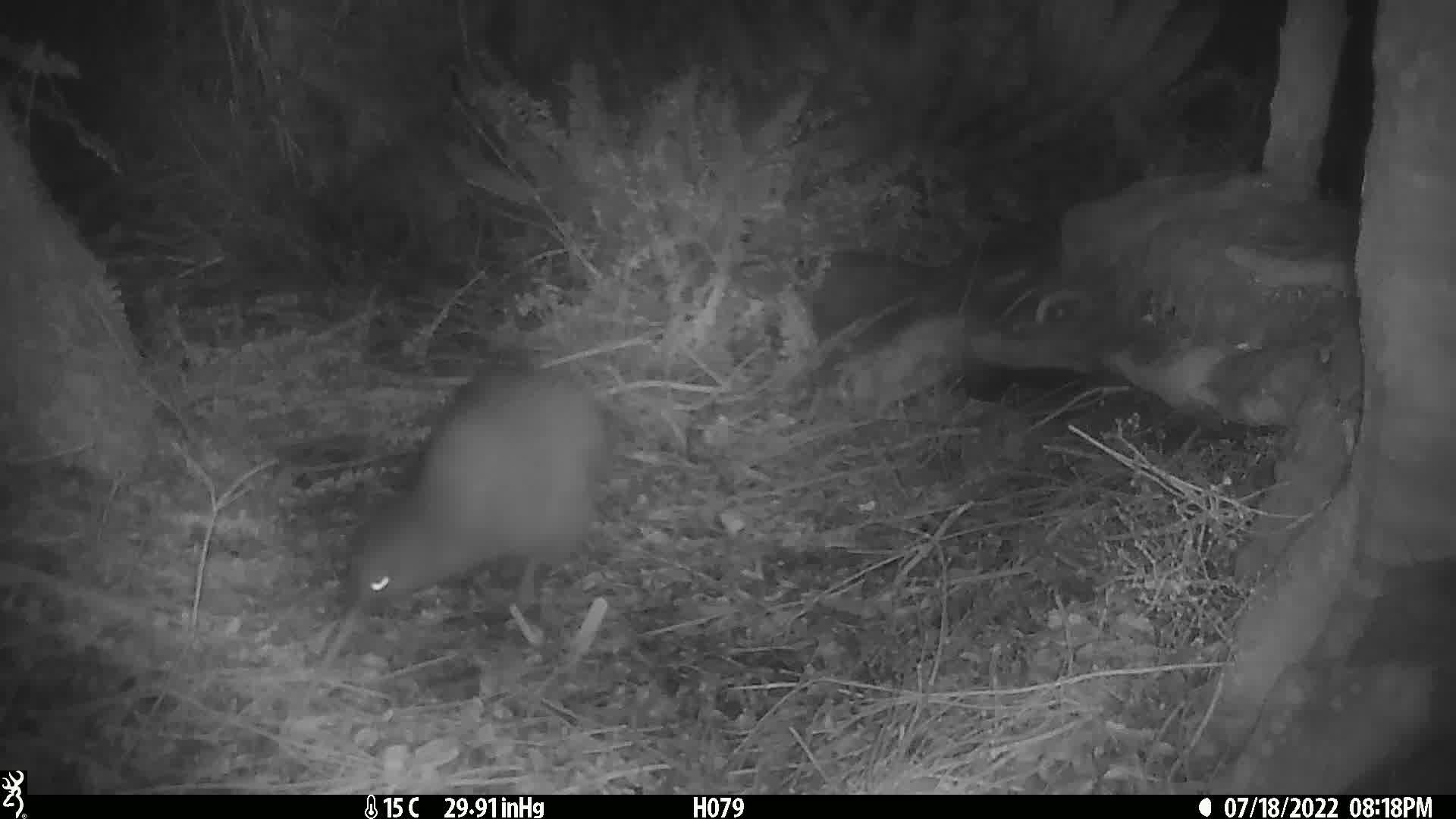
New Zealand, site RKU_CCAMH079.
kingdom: Animalia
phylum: Chordata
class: Aves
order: Apterygiformes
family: Apterygidae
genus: Apteryx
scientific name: Apteryx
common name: kiwi